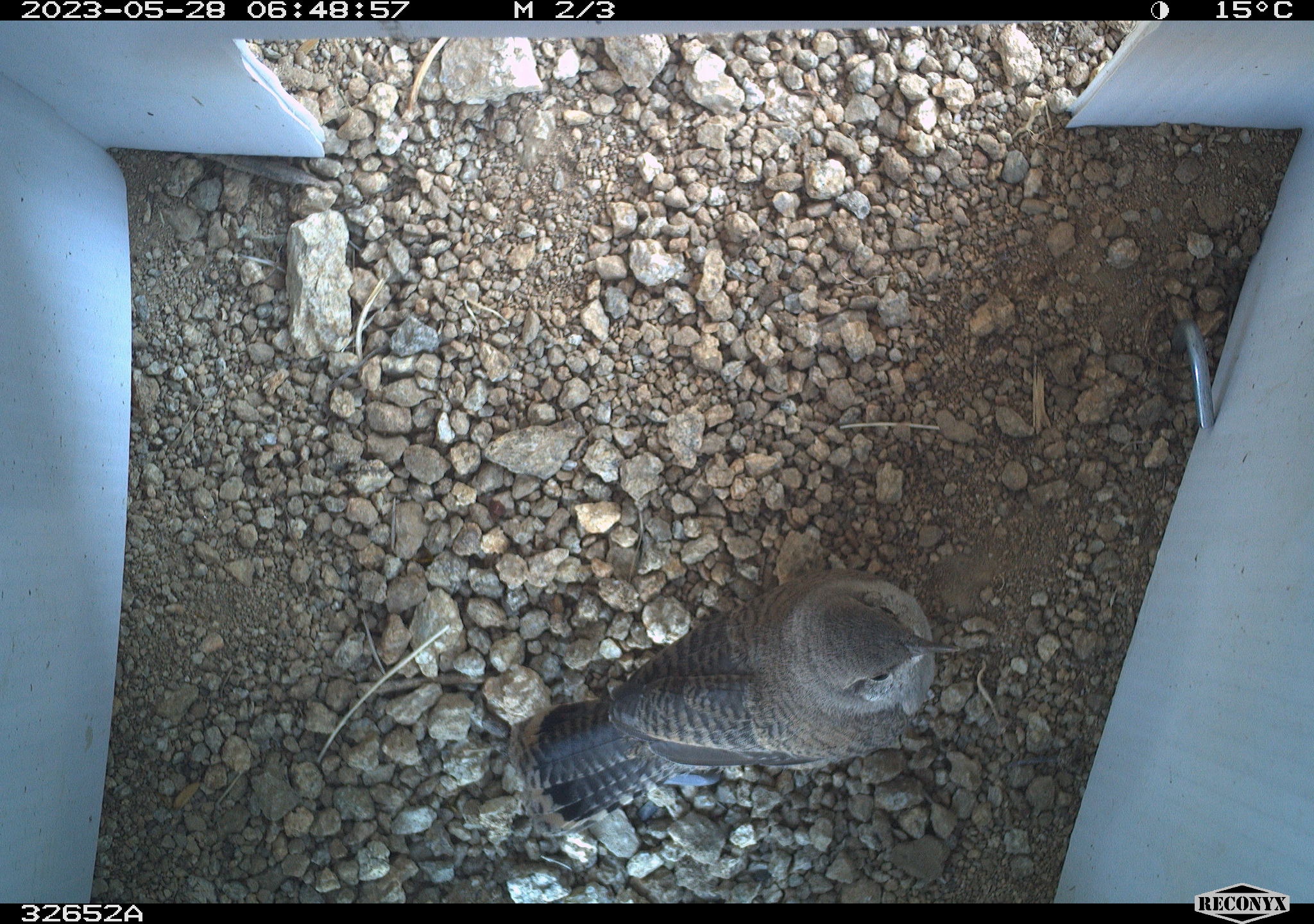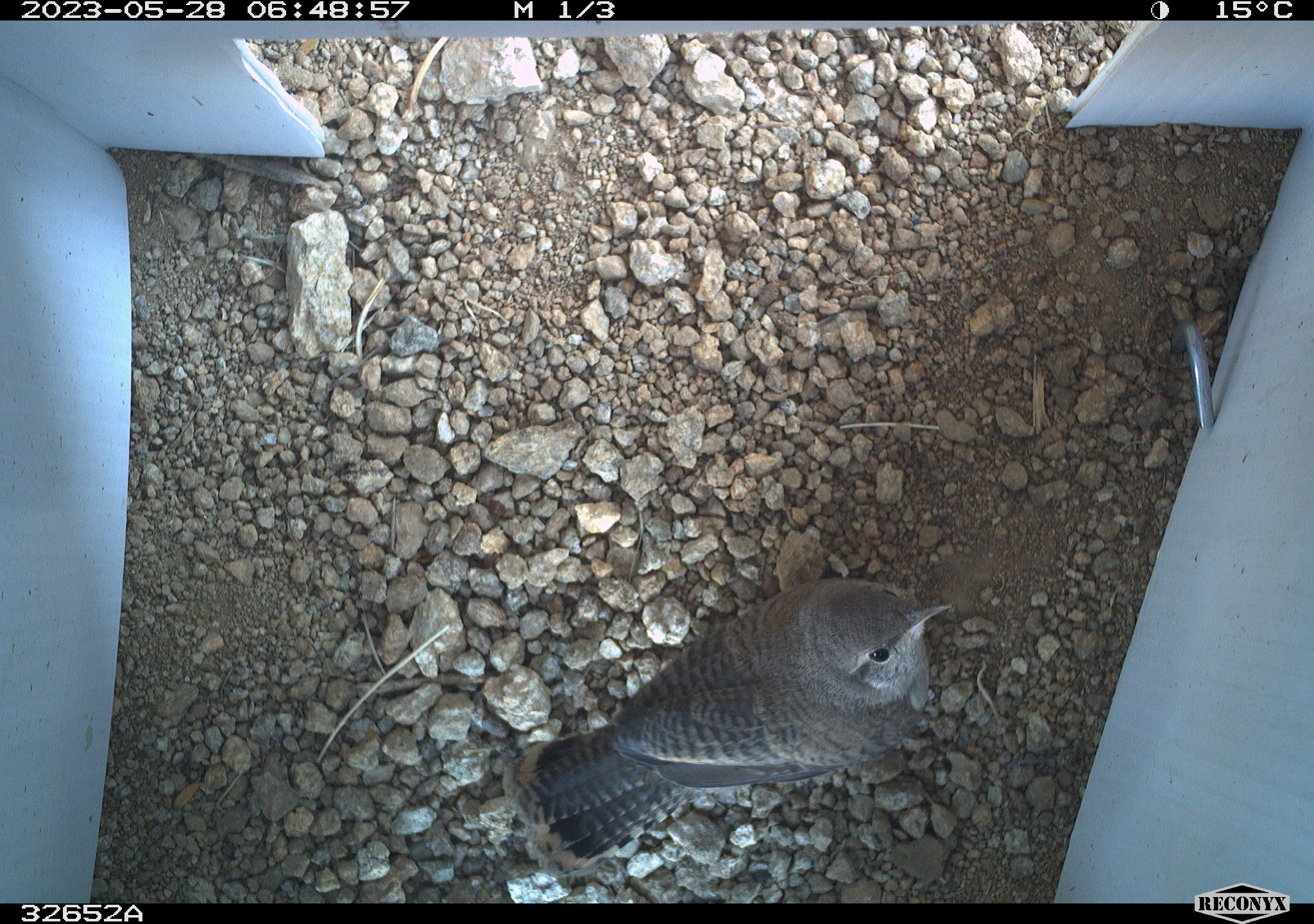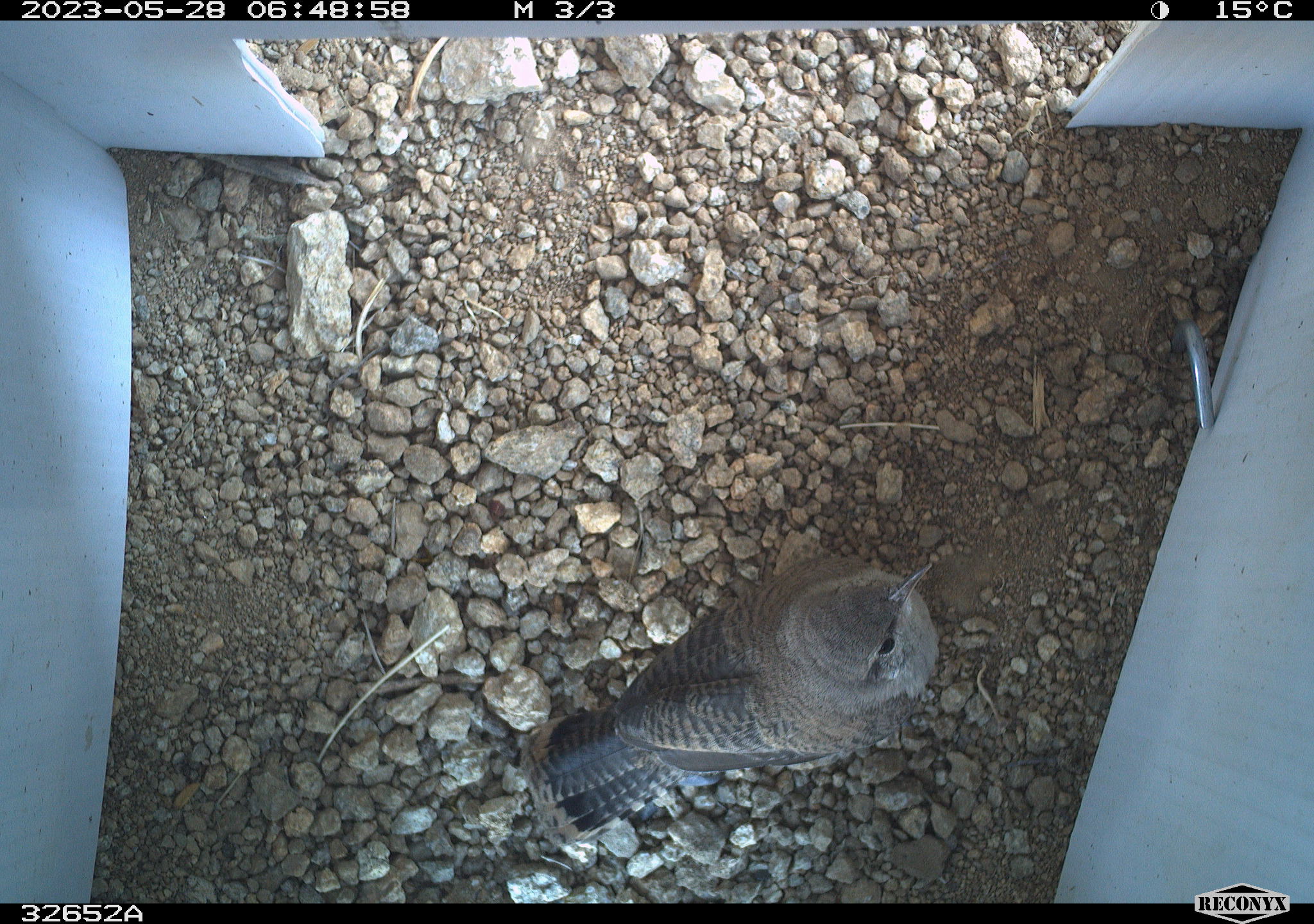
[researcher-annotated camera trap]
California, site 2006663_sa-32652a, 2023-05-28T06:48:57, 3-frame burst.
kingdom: Animalia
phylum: Chordata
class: Aves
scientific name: Aves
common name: bird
Bird (Aves).